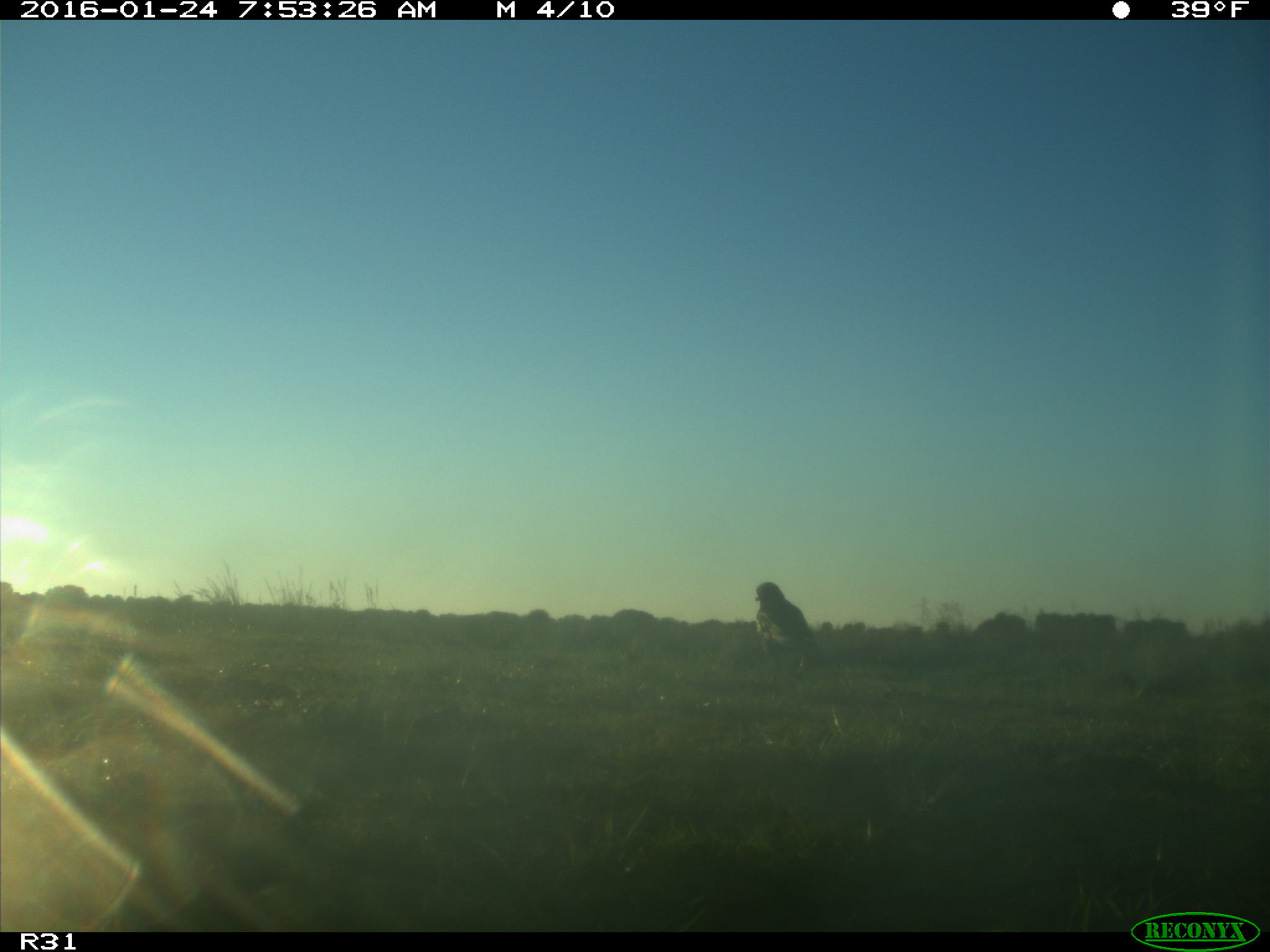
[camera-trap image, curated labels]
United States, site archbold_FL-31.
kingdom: Animalia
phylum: Chordata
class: Aves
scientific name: Aves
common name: birds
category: unidentified bird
Unidentified bird (birds) (Aves).